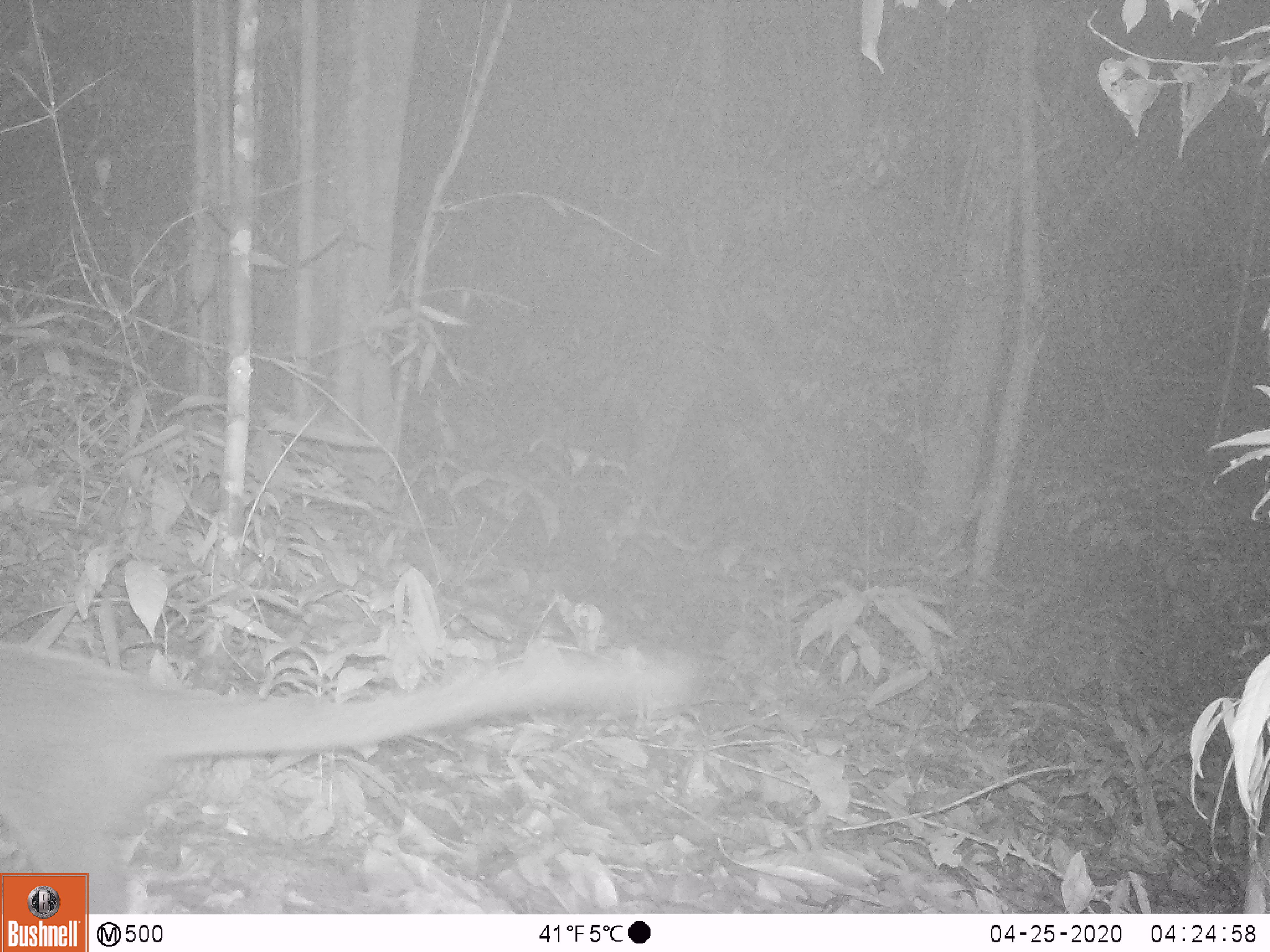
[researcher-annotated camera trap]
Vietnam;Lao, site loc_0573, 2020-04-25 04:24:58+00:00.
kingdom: Animalia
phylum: Chordata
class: Mammalia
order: Carnivora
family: Viverridae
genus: Paguma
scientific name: Paguma larvata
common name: masked palm civet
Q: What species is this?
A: Masked palm civet (Paguma larvata).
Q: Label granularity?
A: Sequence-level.